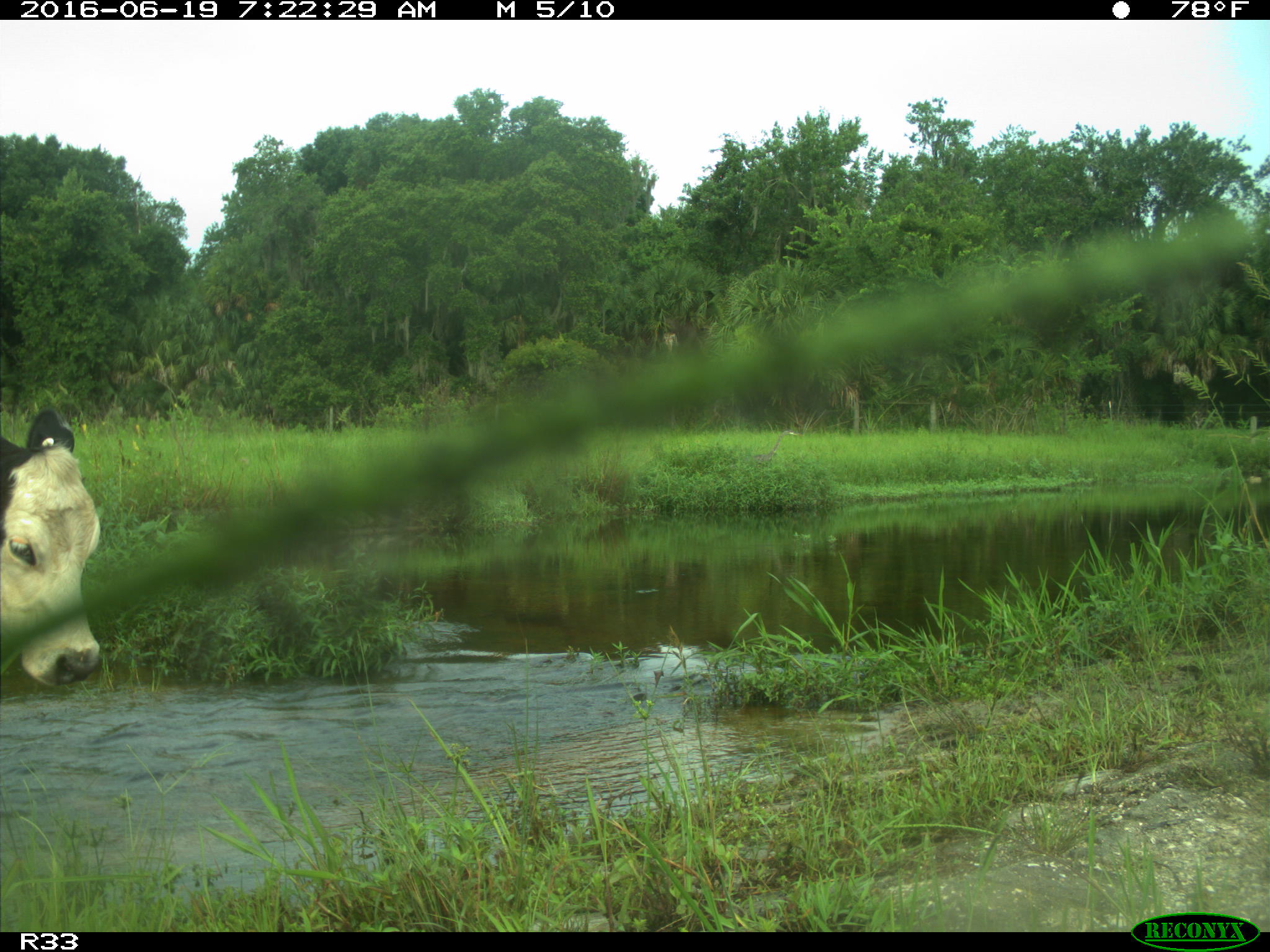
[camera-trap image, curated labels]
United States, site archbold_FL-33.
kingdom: Animalia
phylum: Chordata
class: Mammalia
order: Artiodactyla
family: Bovidae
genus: Bos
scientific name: Bos taurus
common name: domestic cow